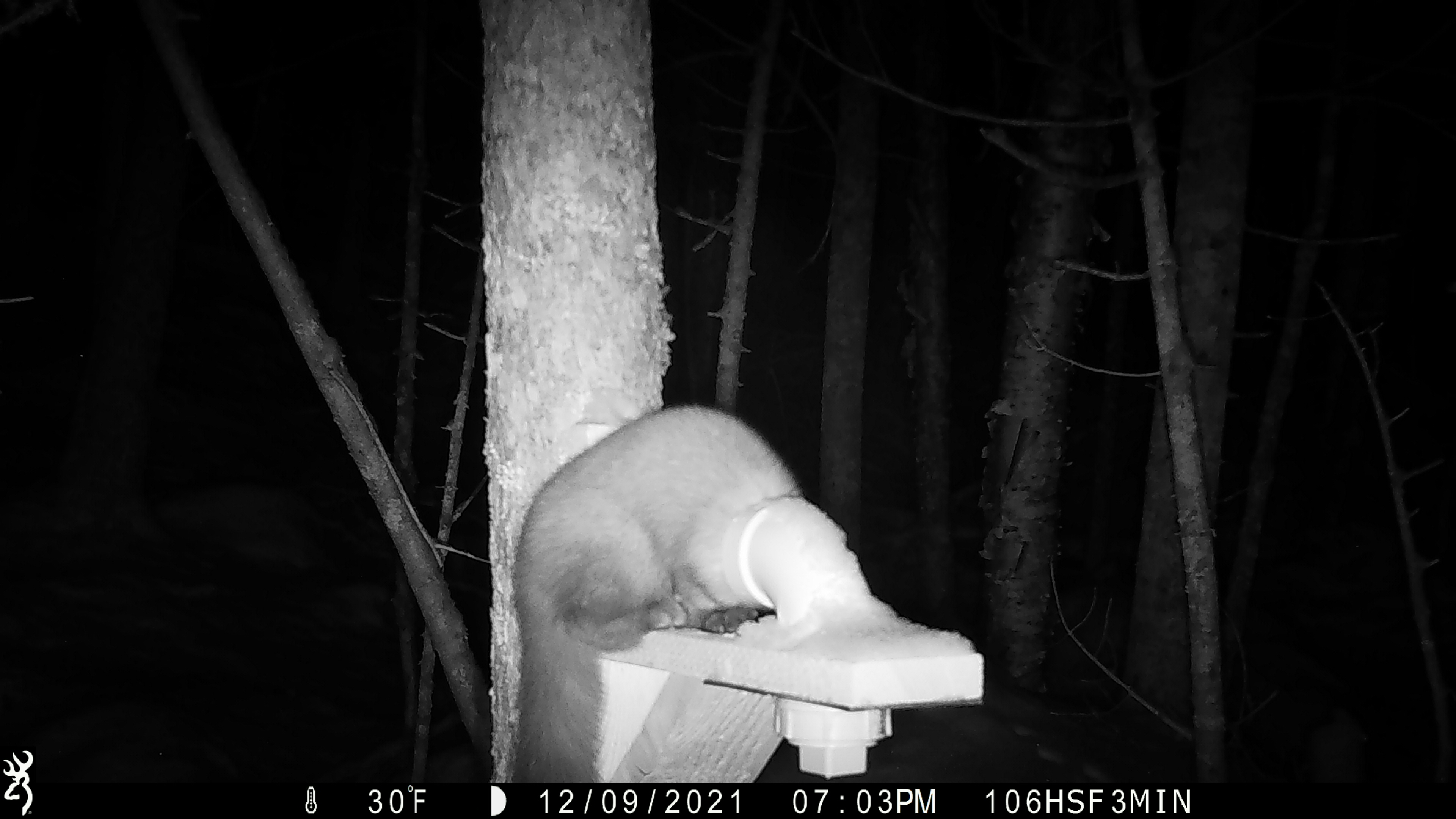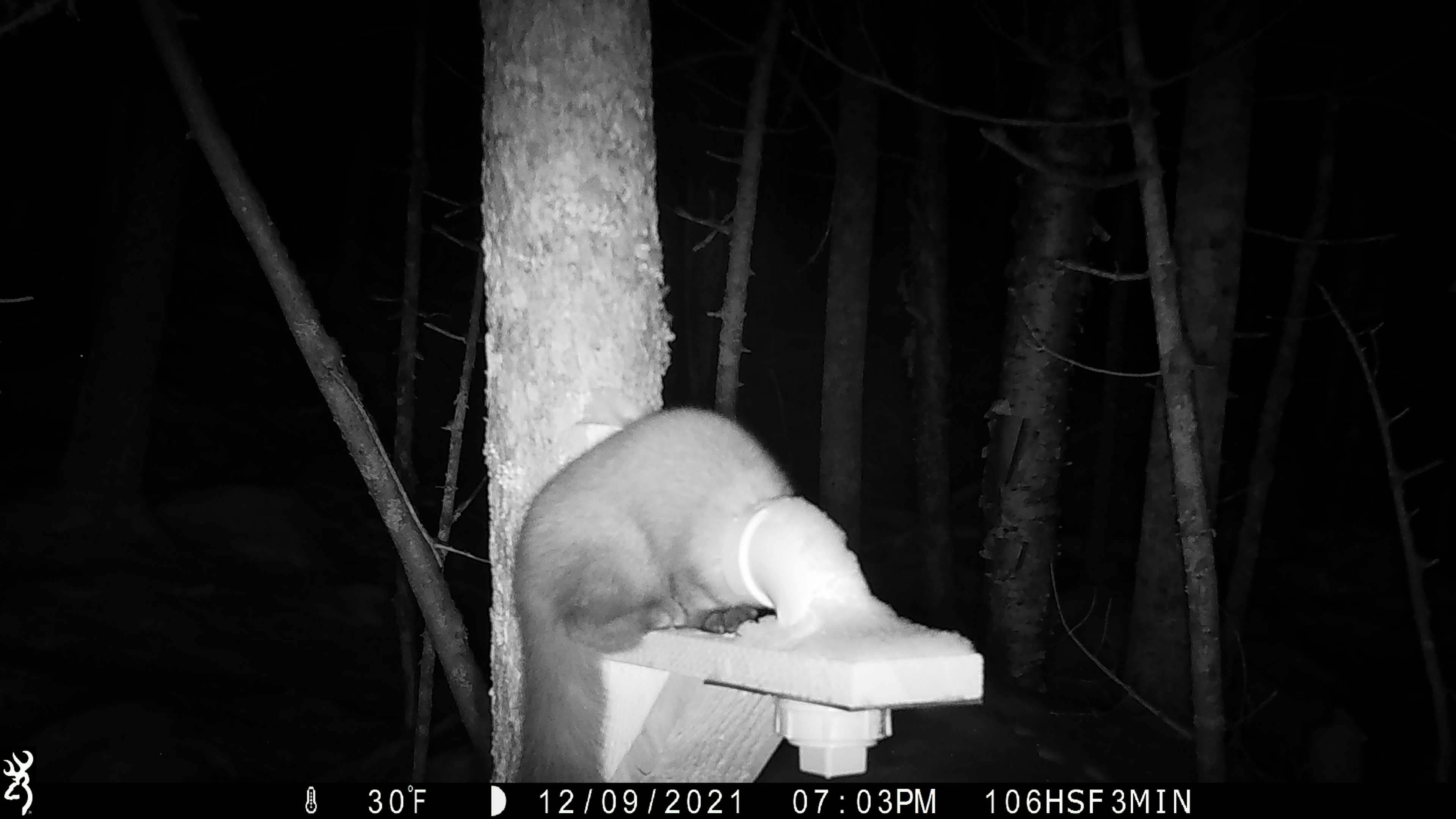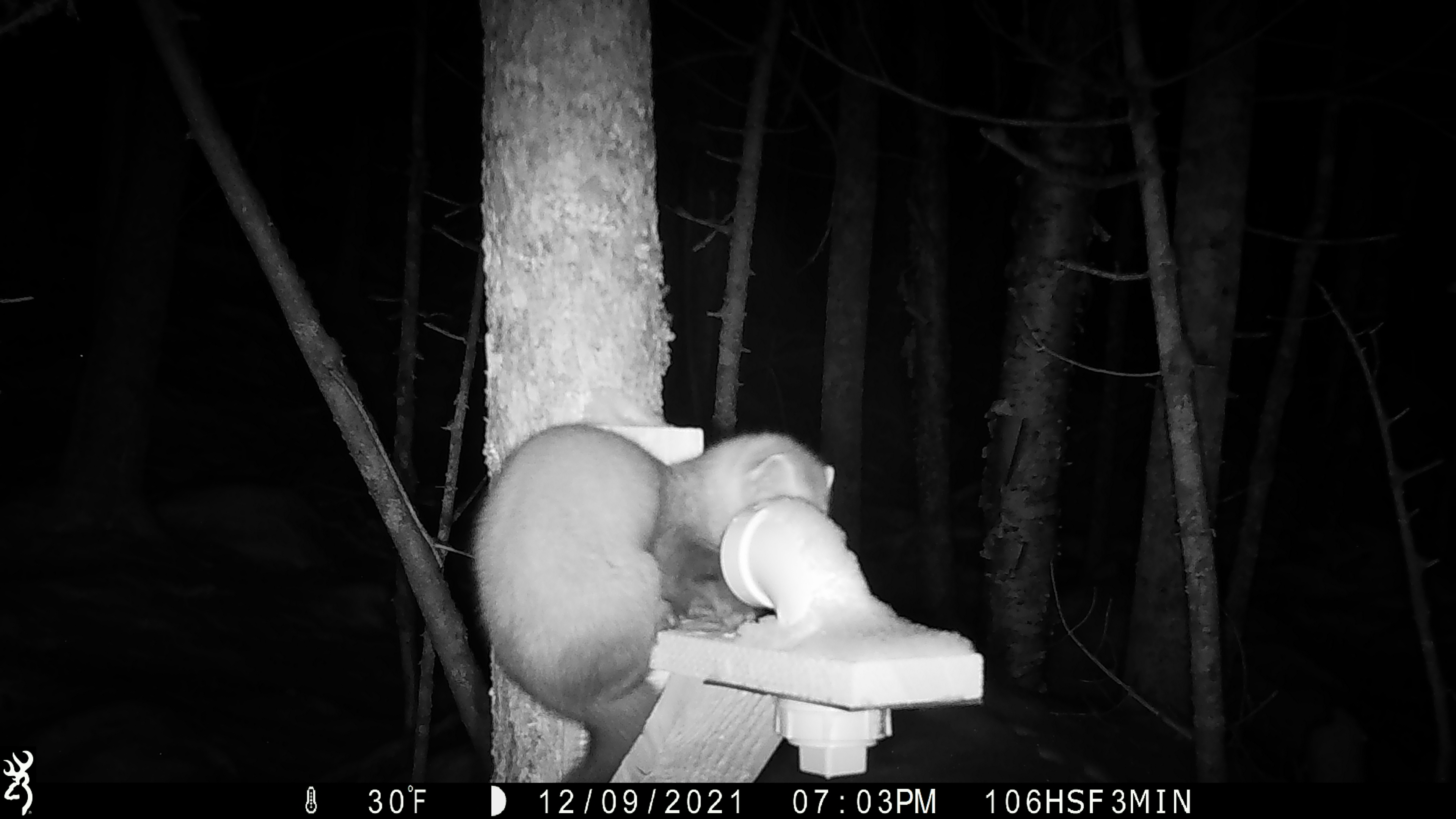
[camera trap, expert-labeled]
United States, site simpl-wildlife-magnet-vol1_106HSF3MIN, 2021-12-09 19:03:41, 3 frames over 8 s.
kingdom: Animalia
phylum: Chordata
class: Mammalia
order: Carnivora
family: Mustelidae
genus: Martes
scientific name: Martes americana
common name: american marten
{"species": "american marten (Martes americana)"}